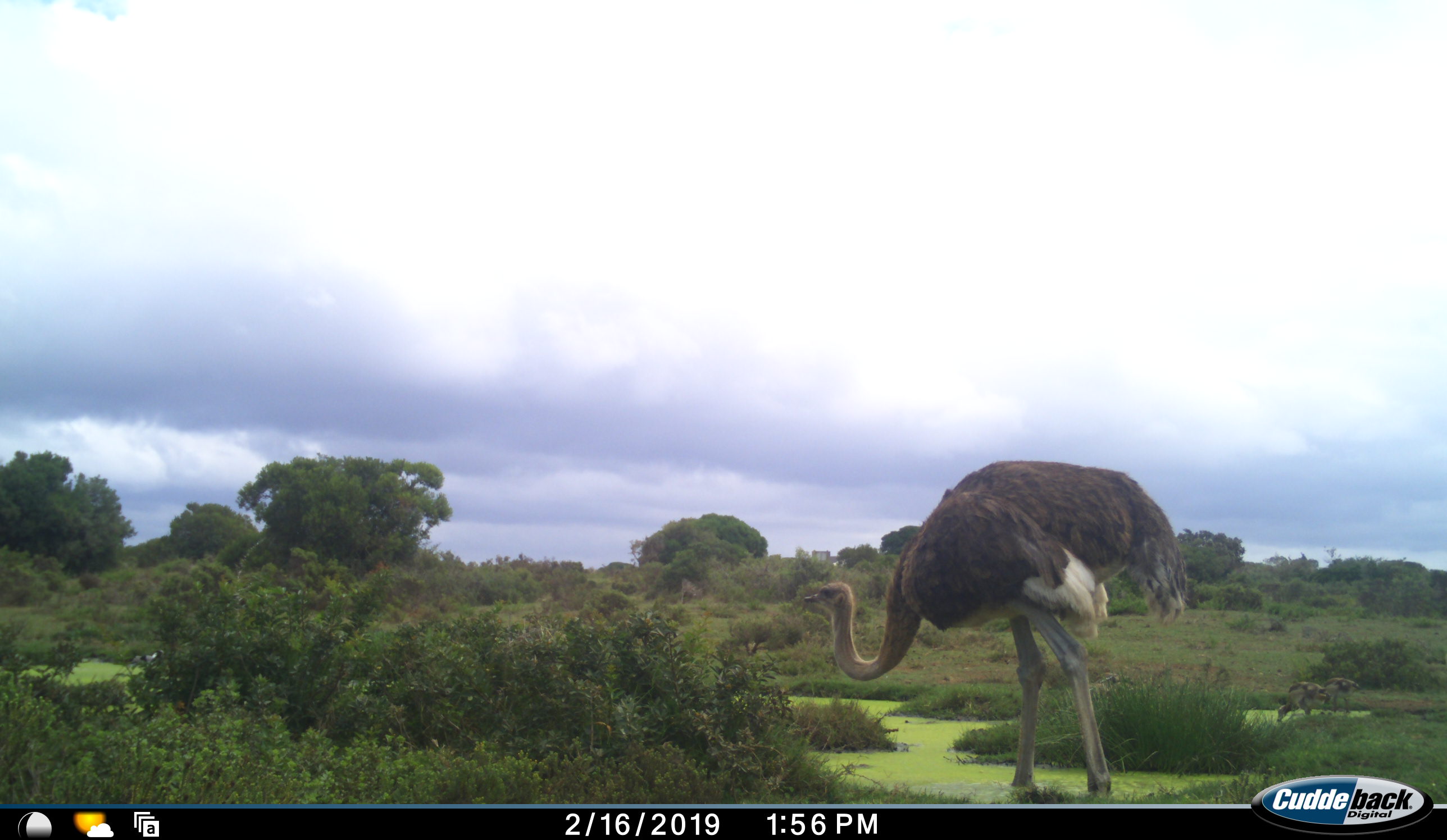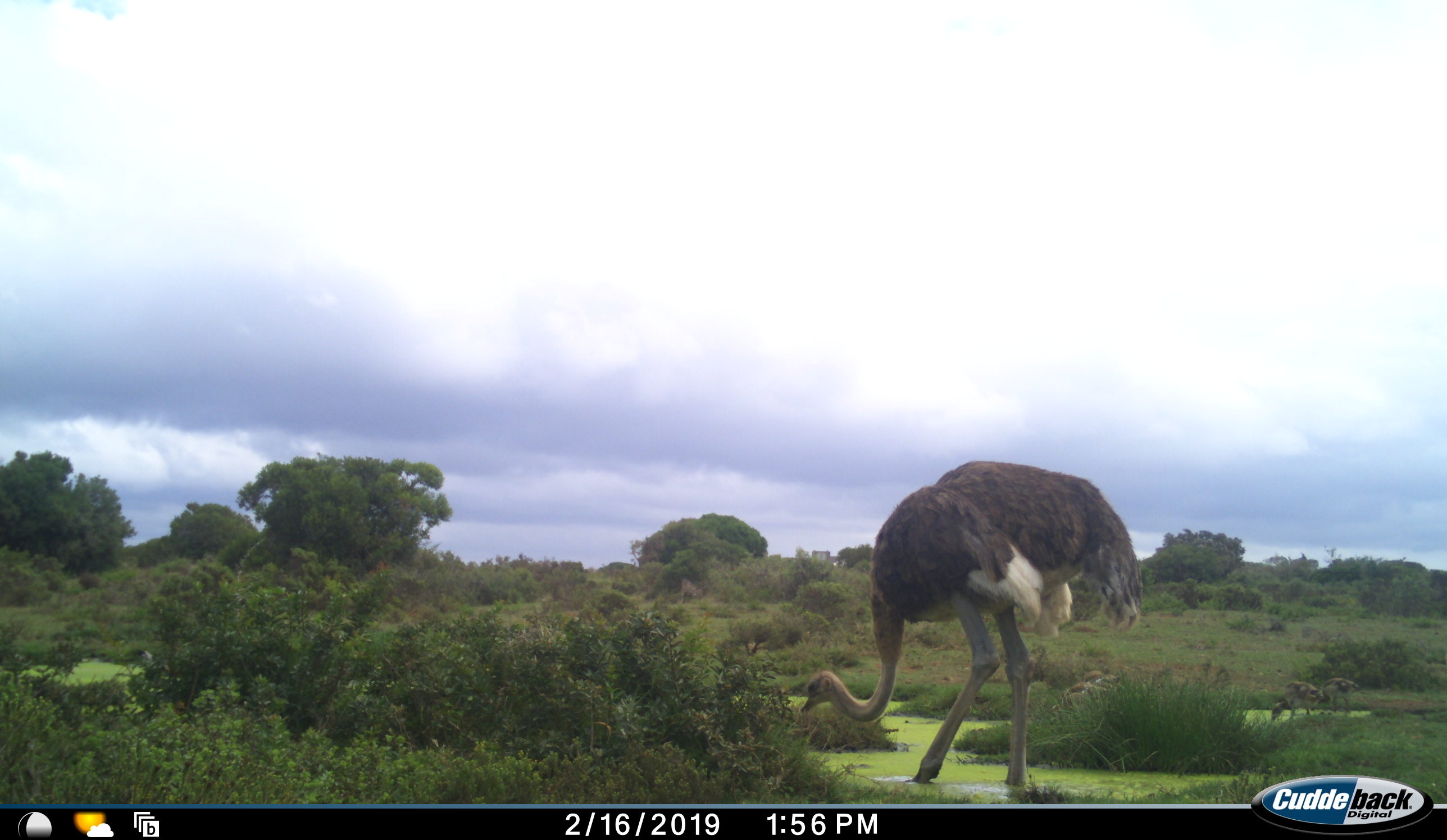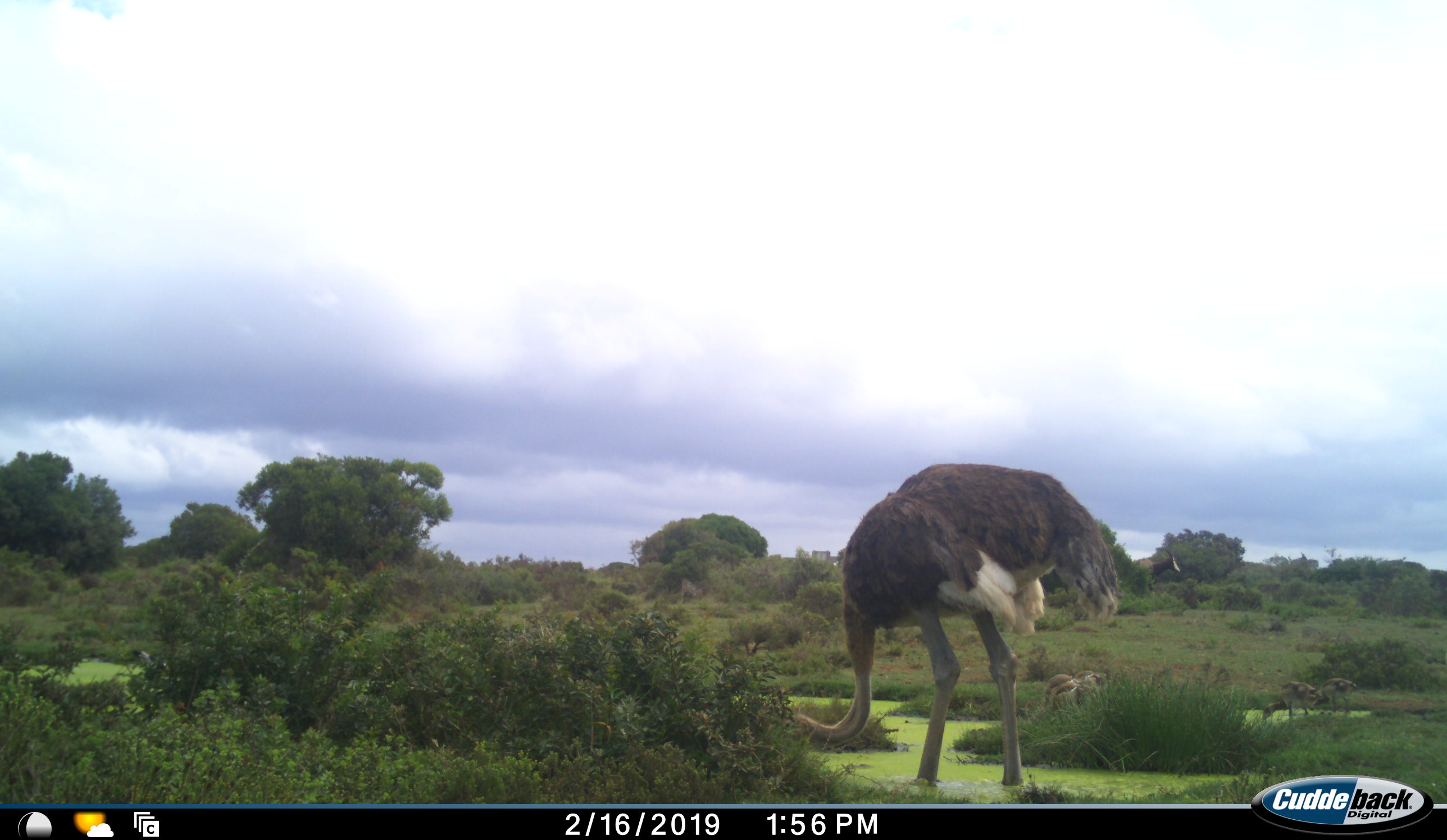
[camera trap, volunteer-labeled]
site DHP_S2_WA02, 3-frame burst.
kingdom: Animalia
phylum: Chordata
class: Aves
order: Struthioniformes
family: Struthionidae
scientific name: Struthionidae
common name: ostrich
Ostrich (Struthionidae), count 1. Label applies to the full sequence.